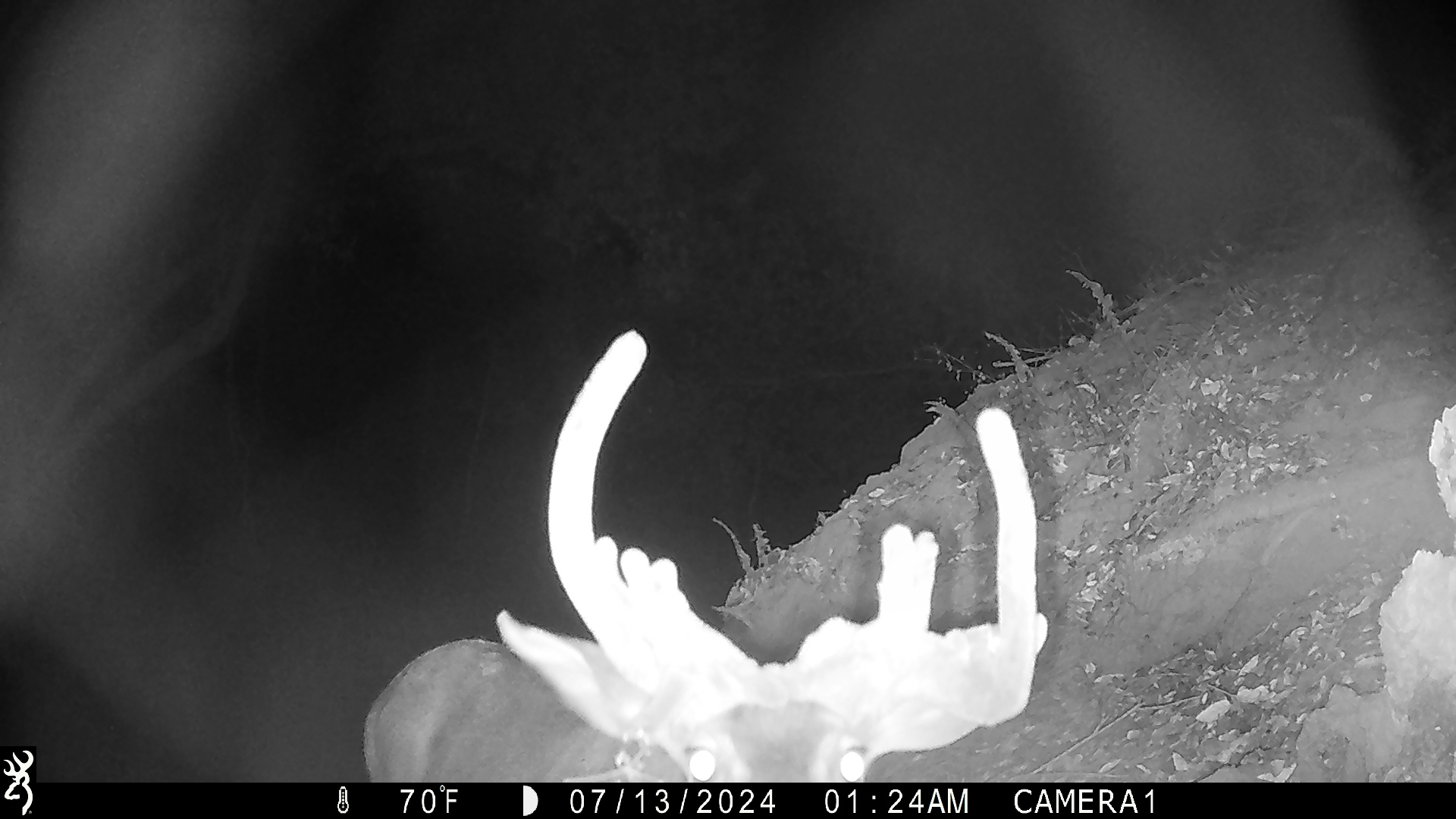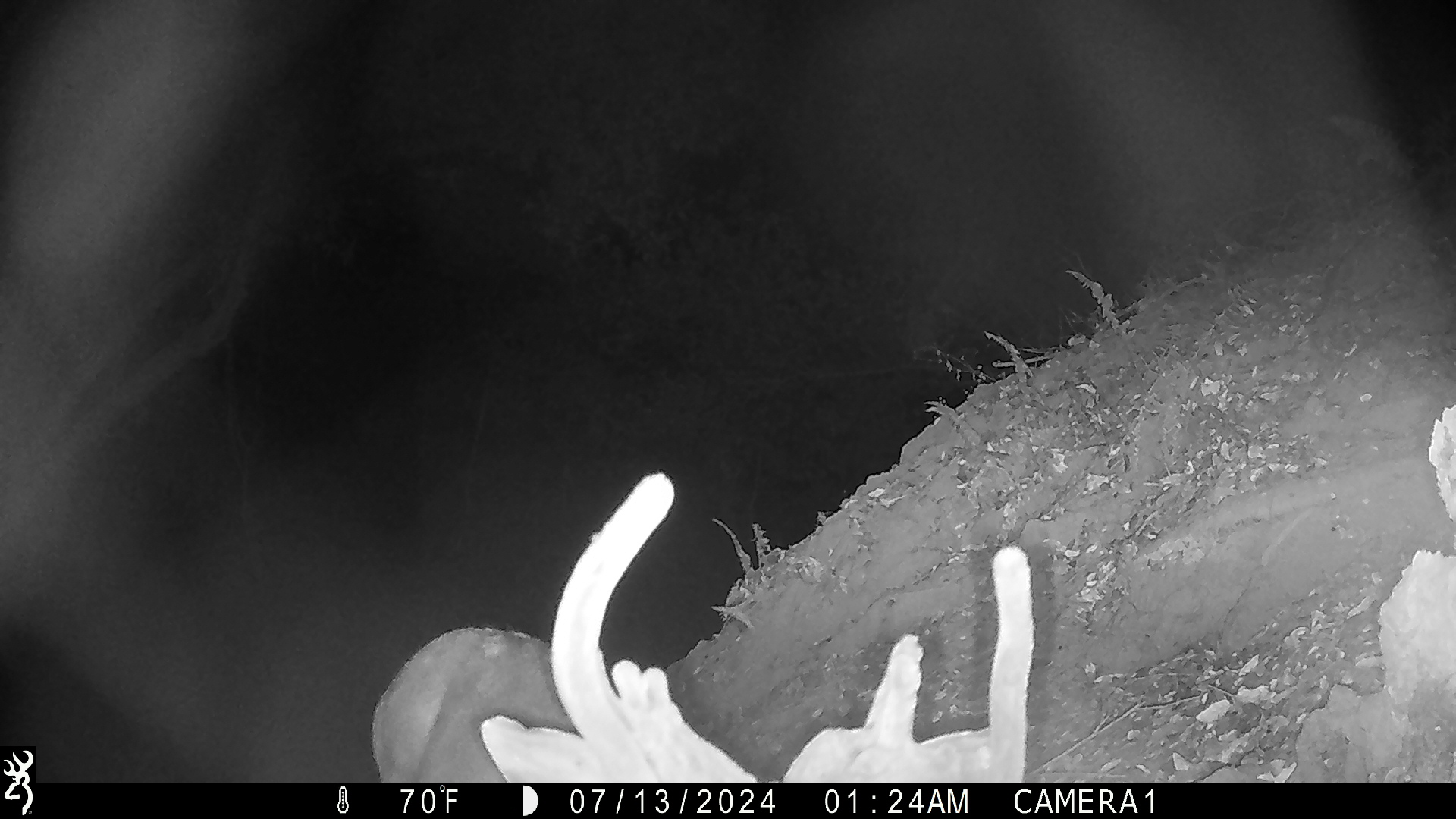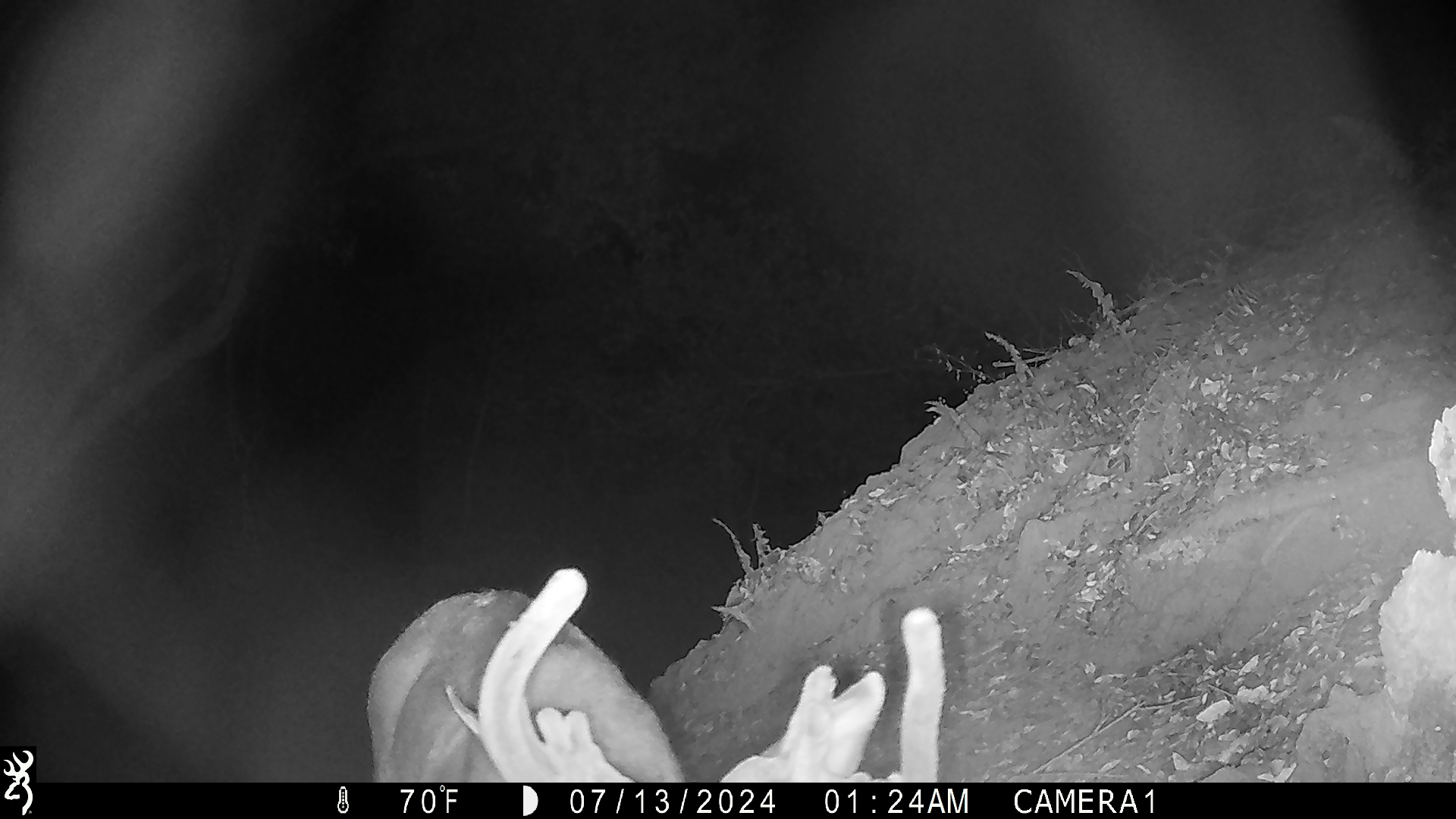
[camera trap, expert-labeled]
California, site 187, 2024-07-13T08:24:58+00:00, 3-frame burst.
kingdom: Animalia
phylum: Chordata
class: Mammalia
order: Artiodactyla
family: Cervidae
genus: Odocoileus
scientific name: Odocoileus hemionus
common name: mule deer